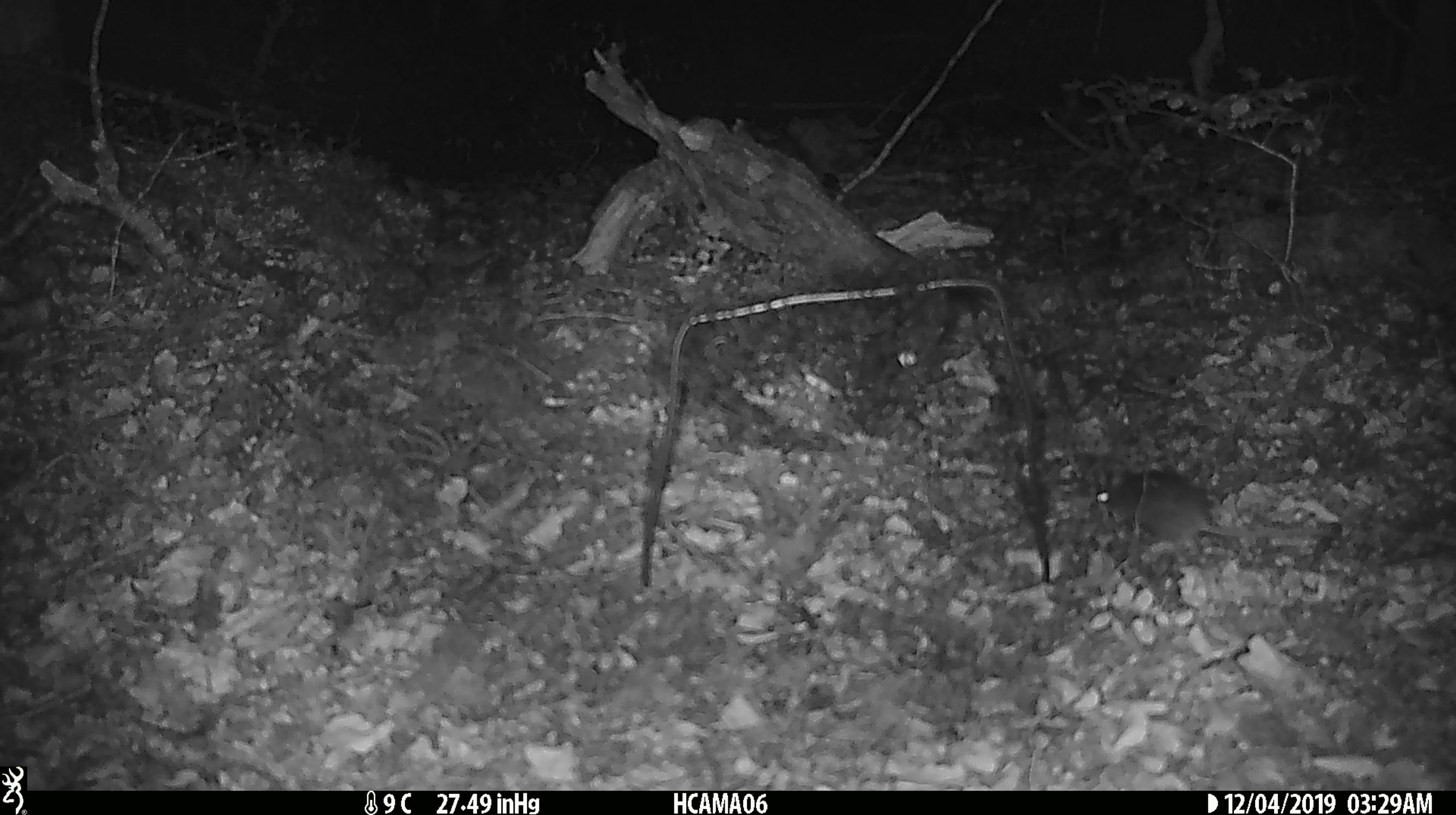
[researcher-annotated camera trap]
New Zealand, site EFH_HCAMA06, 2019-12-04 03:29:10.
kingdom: Animalia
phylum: Chordata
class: Mammalia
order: Rodentia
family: Muridae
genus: Mus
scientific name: Mus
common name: mouse